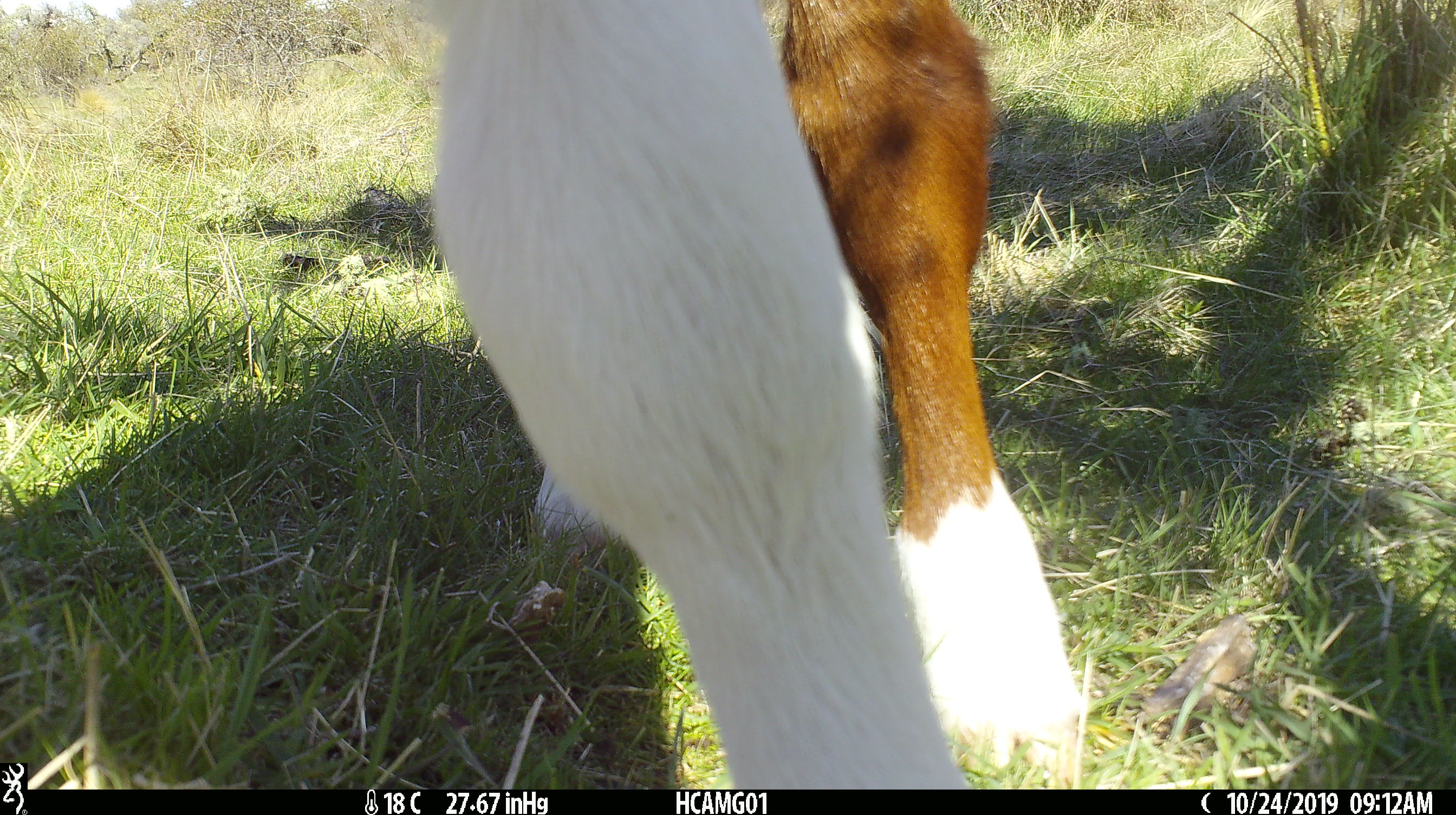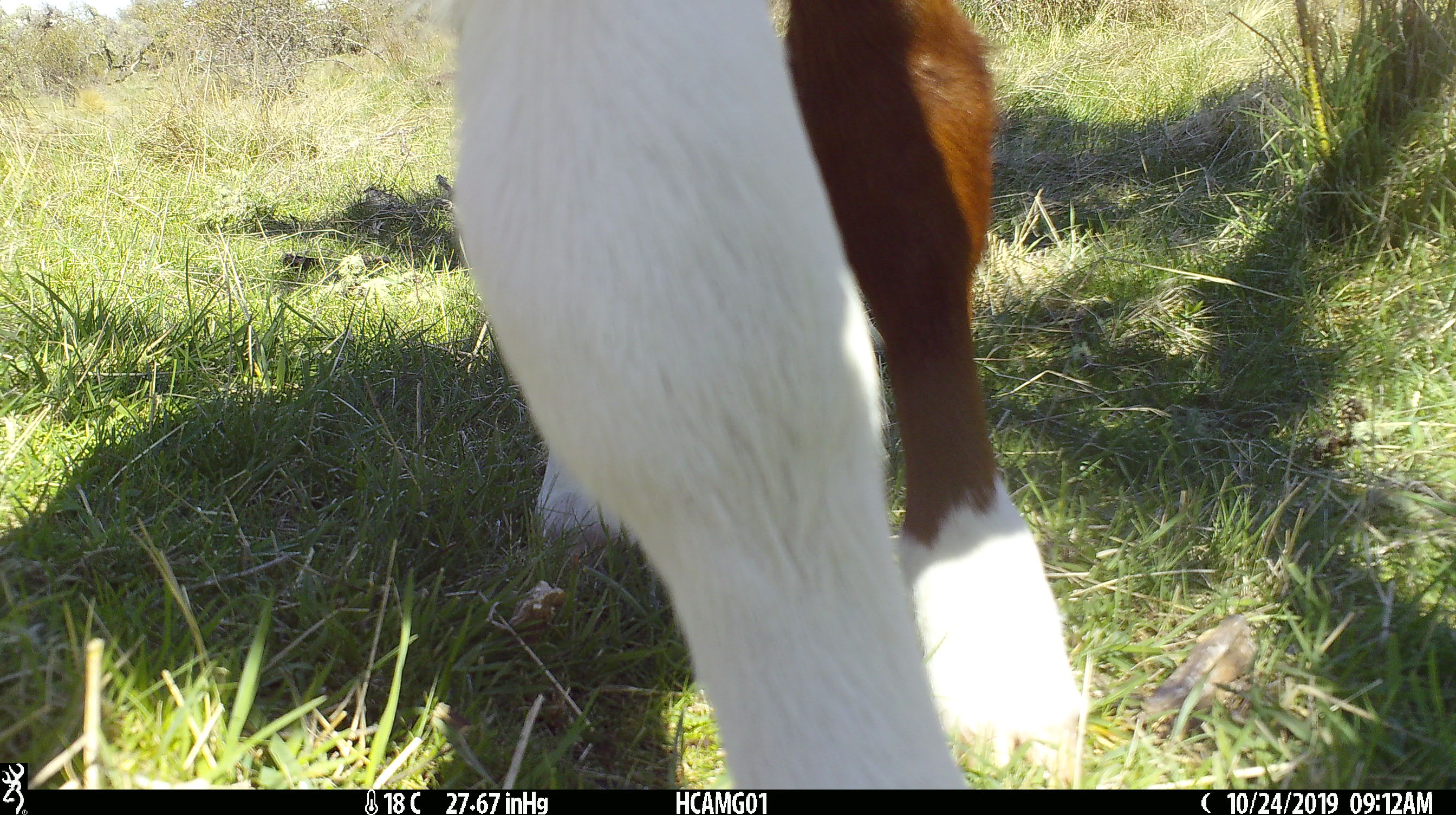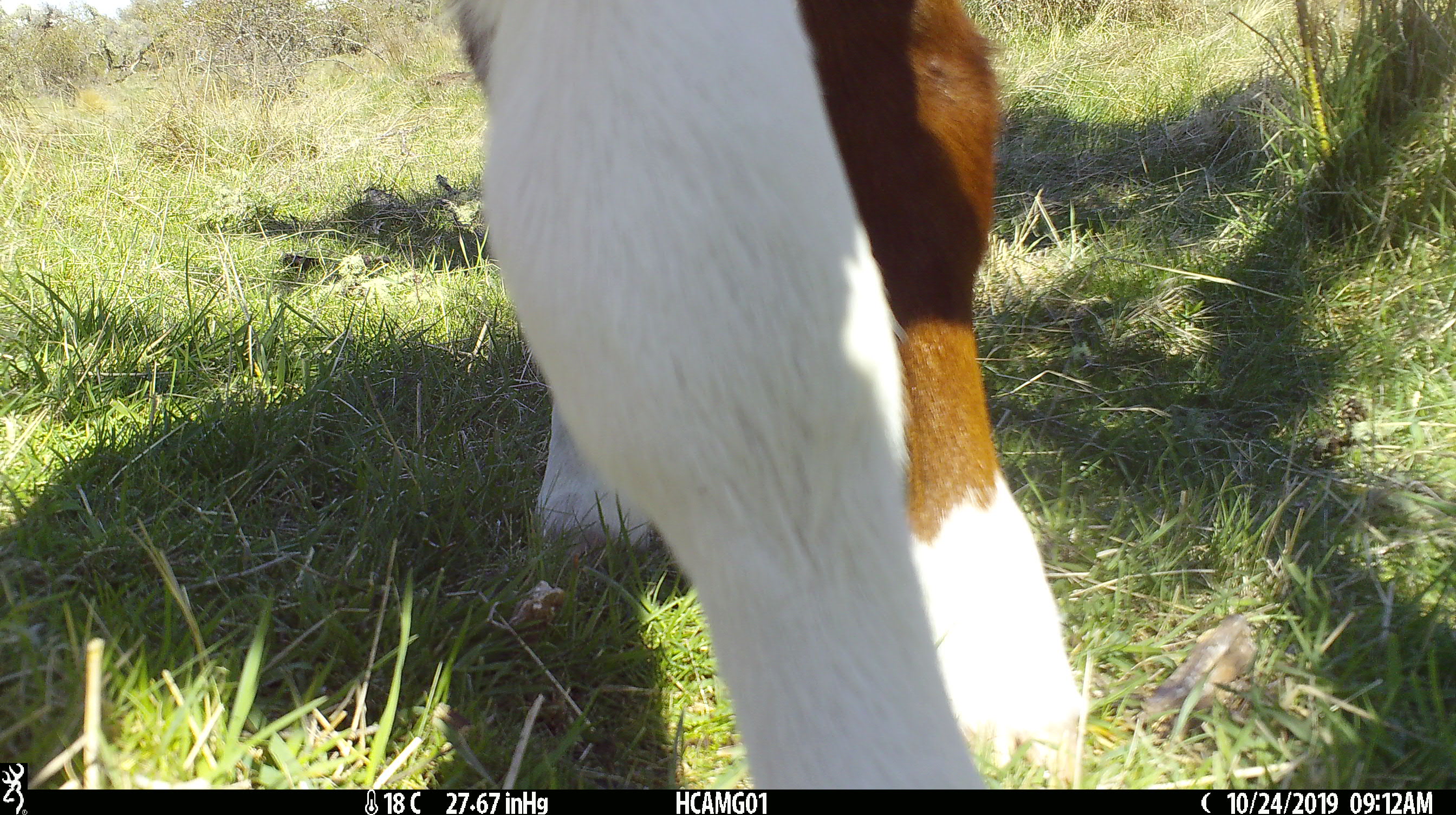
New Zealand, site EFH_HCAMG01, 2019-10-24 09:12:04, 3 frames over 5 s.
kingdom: Animalia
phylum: Chordata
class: Mammalia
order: Artiodactyla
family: Bovidae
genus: Bos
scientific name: Bos taurus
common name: domestic cow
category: cow